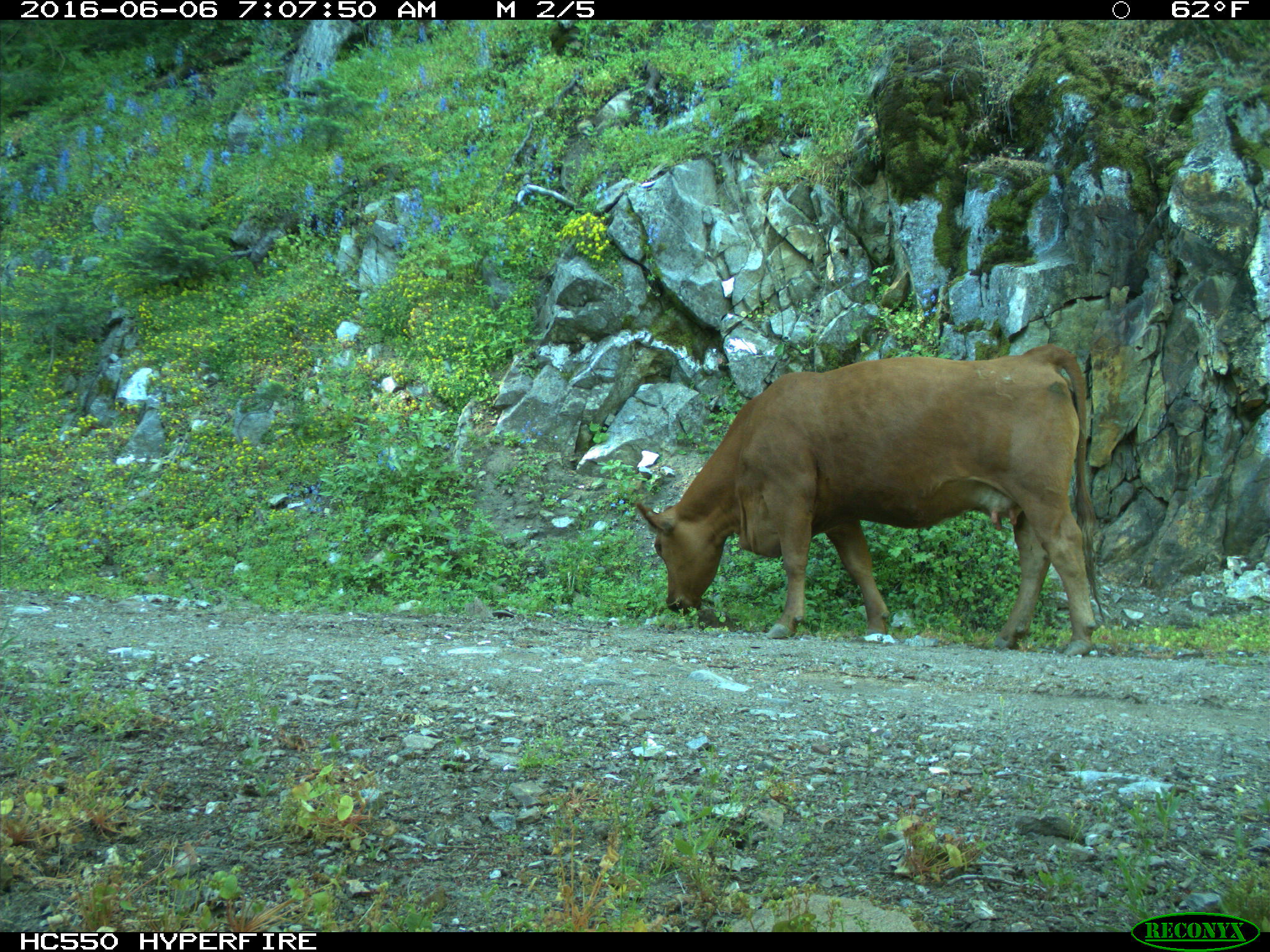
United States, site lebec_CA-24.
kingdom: Animalia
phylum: Chordata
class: Mammalia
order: Artiodactyla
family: Bovidae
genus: Bos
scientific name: Bos taurus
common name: domestic cow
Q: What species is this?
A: Bos taurus (domestic cow).